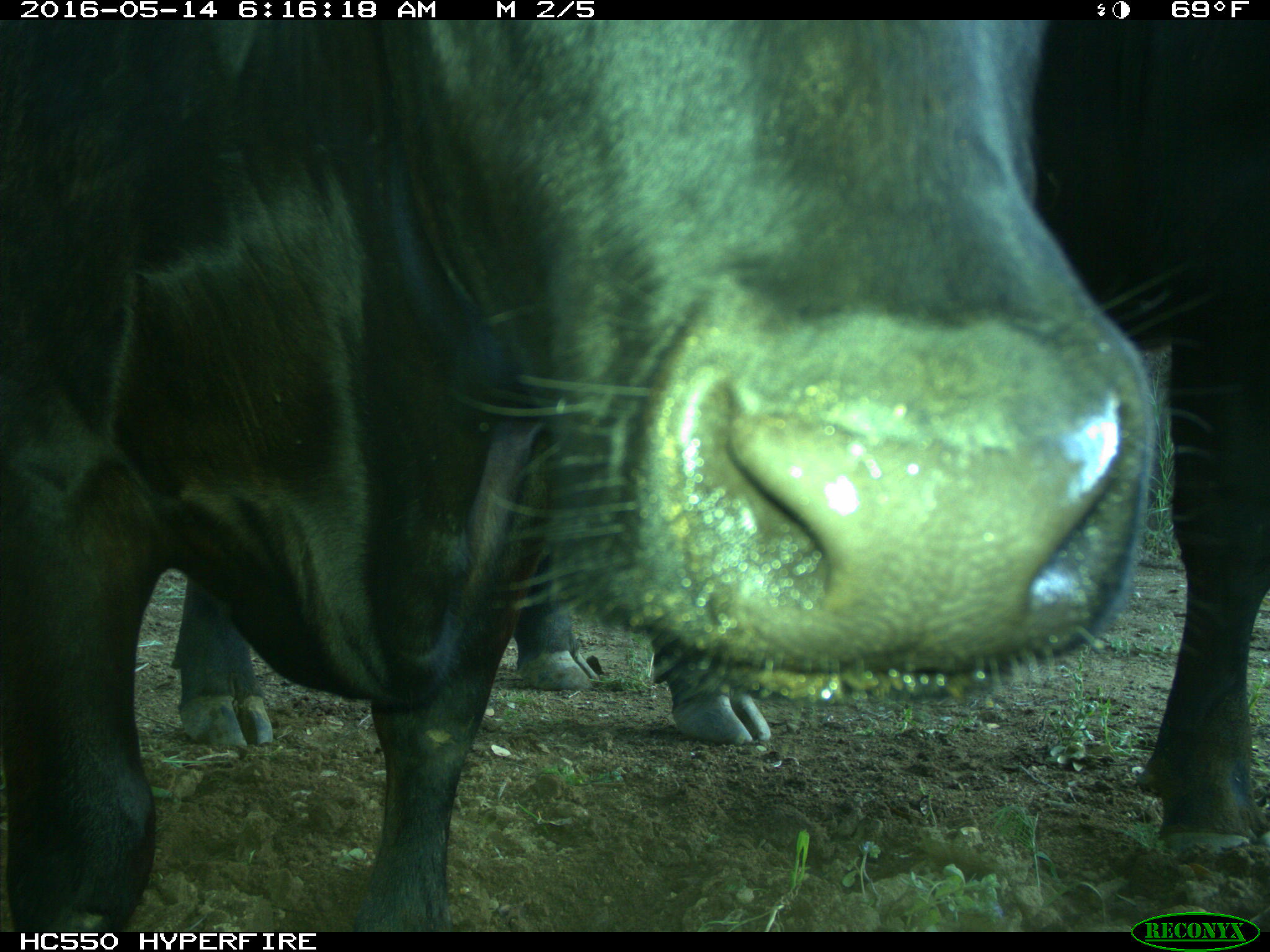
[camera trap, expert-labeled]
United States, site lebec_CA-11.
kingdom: Animalia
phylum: Chordata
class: Mammalia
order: Artiodactyla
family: Bovidae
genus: Bos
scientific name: Bos taurus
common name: domestic cow